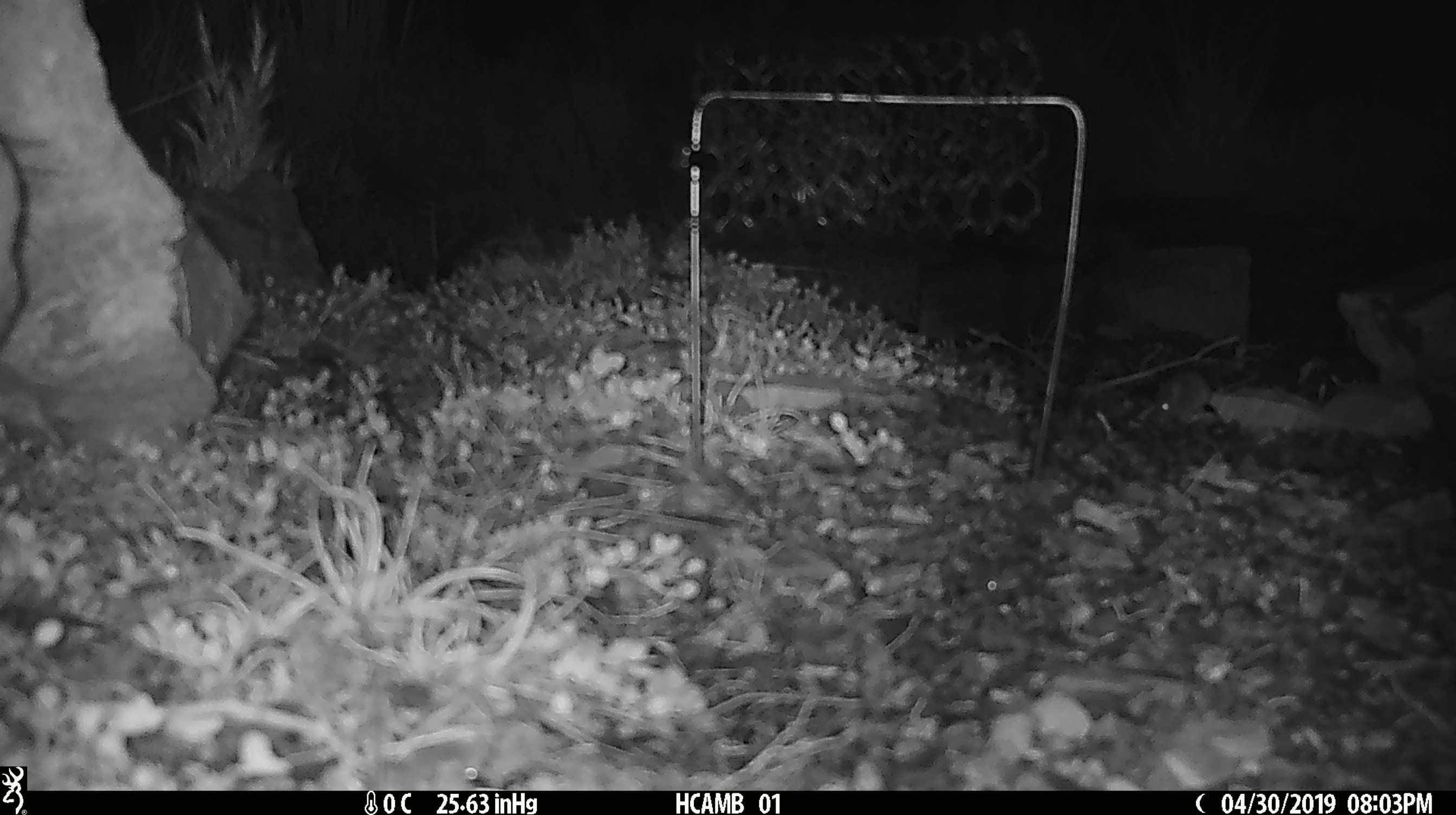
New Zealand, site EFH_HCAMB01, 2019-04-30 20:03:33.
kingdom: Animalia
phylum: Chordata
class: Mammalia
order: Rodentia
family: Muridae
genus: Mus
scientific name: Mus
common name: mouse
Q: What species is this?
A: Mouse (Mus).